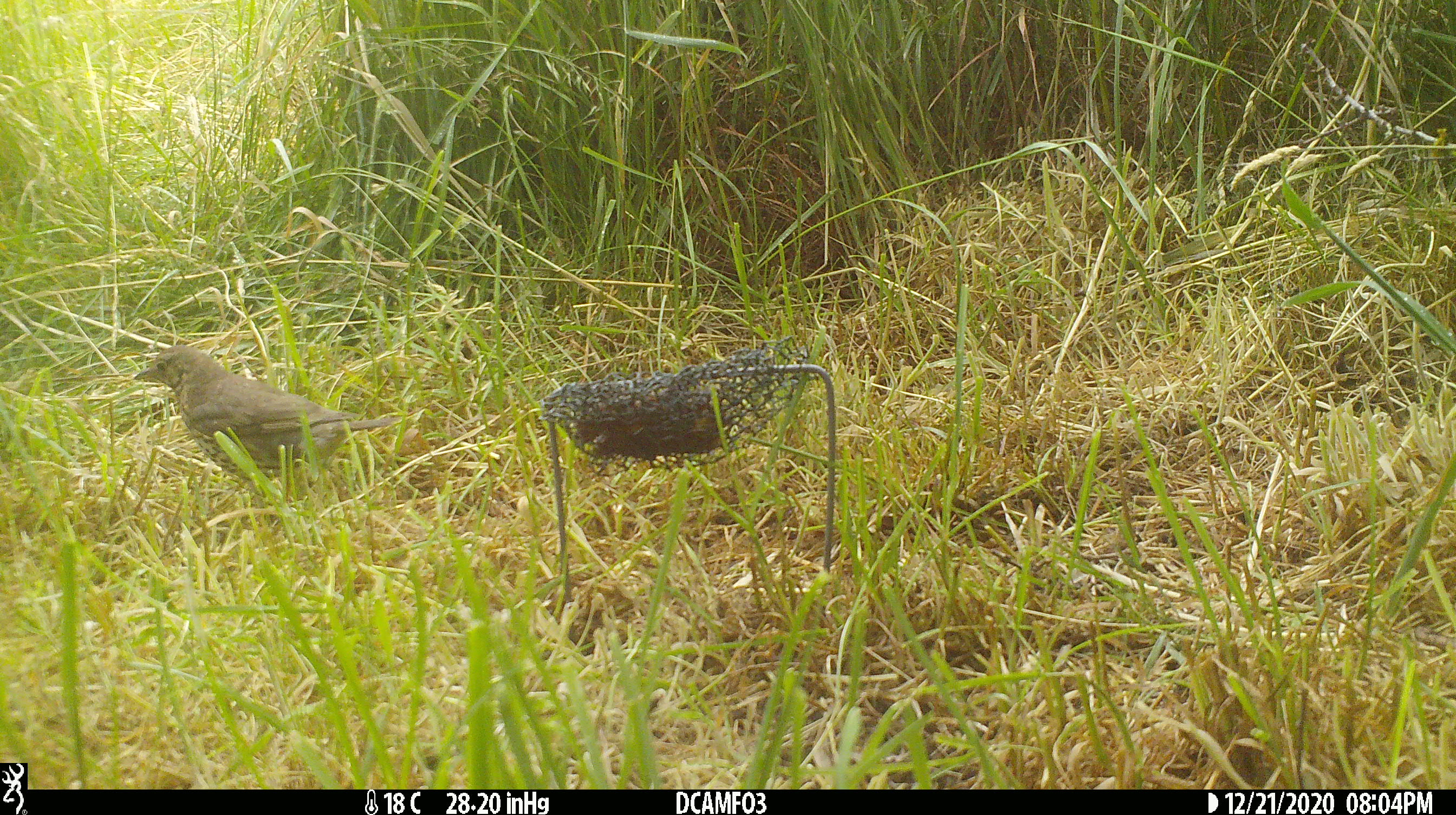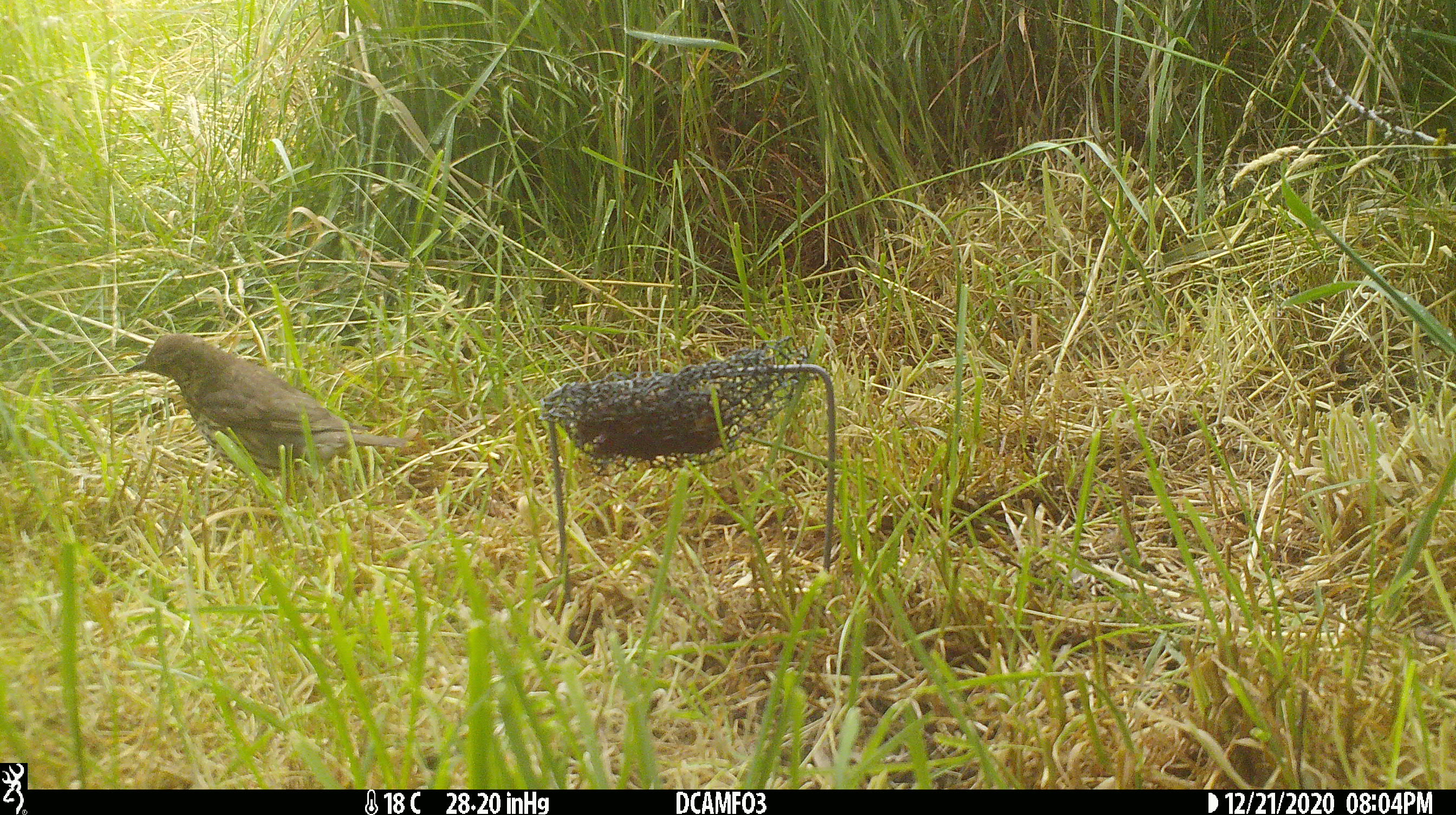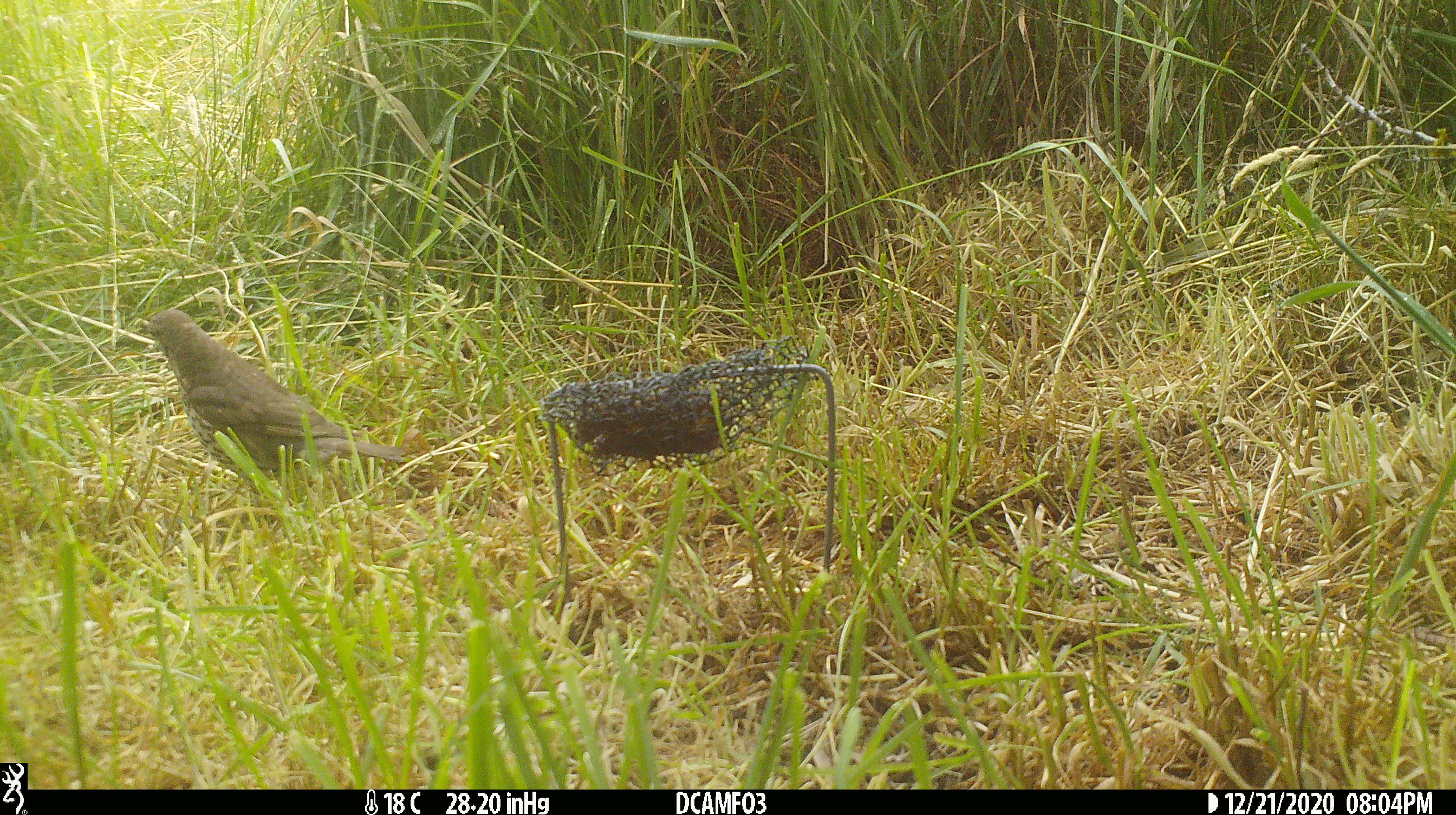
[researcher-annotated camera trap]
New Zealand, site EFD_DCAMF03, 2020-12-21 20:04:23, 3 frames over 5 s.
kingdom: Animalia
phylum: Chordata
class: Aves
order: Passeriformes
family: Turdidae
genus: Turdus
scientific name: Turdus philomelos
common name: song thrush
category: thrush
Thrush (song thrush) (Turdus philomelos).